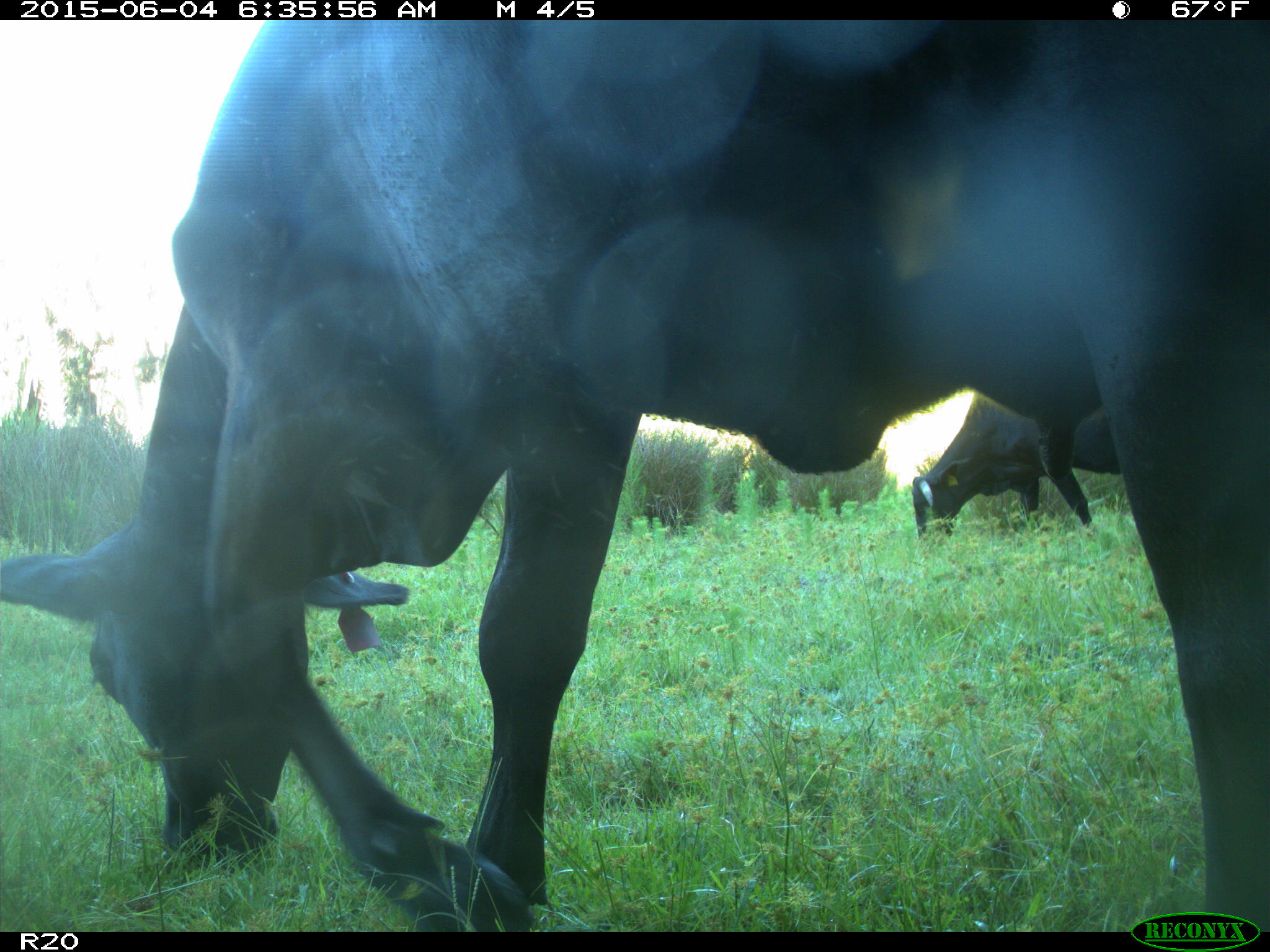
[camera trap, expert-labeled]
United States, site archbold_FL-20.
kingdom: Animalia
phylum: Chordata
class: Mammalia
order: Artiodactyla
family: Bovidae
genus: Bos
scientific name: Bos taurus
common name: domestic cow